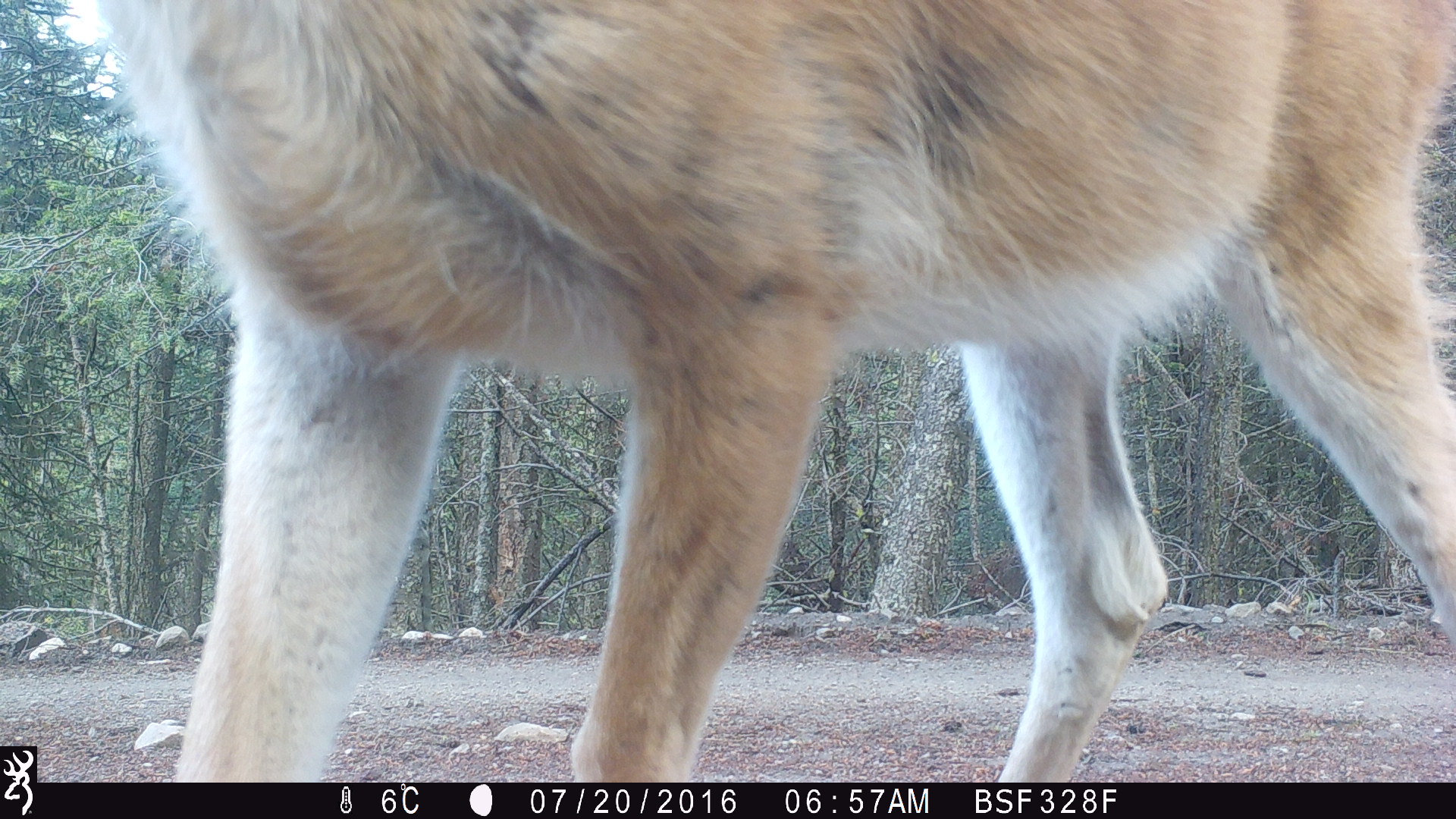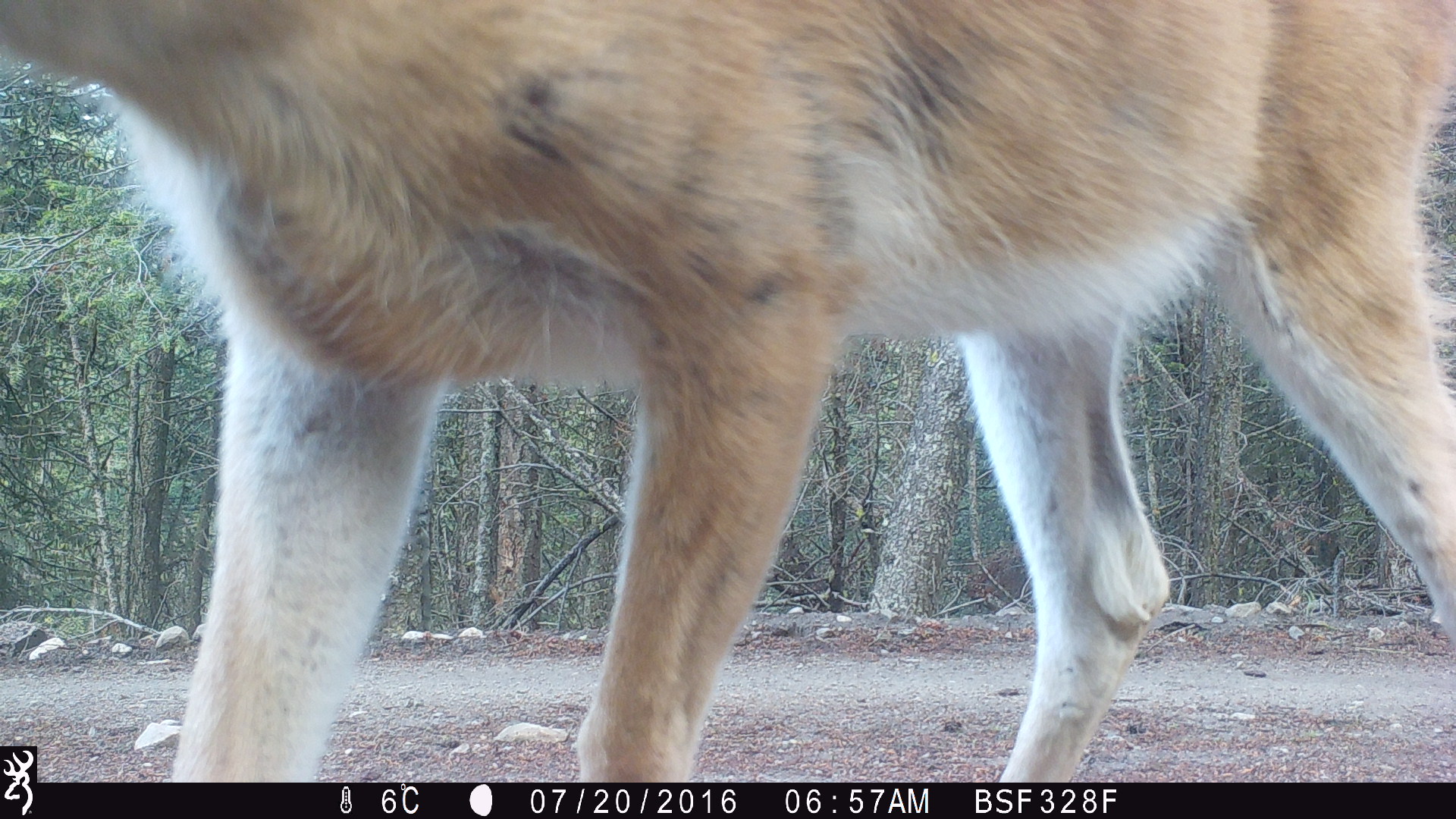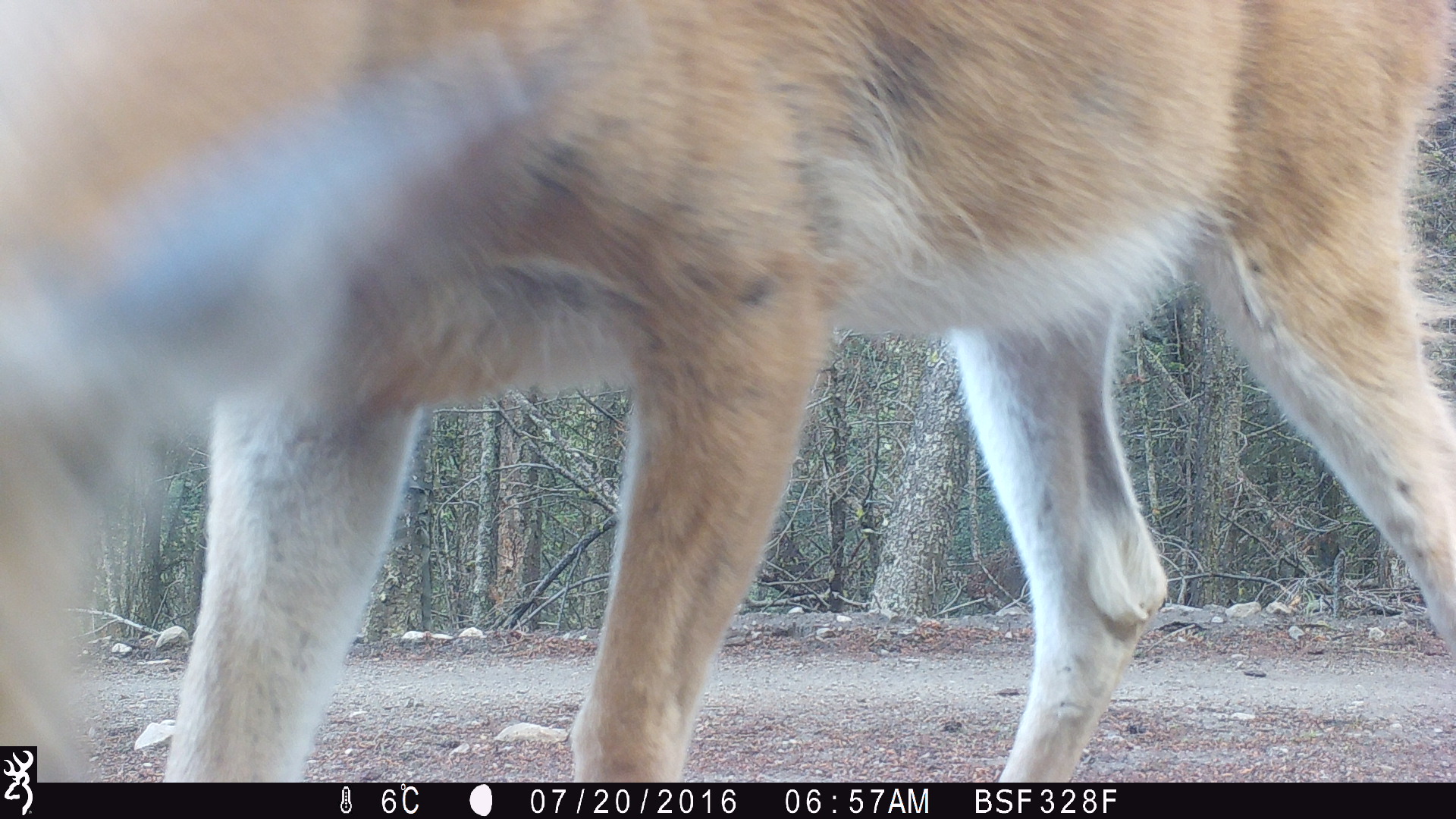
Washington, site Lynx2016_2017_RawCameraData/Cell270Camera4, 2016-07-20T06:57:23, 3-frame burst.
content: unidentified animal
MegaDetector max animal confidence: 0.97